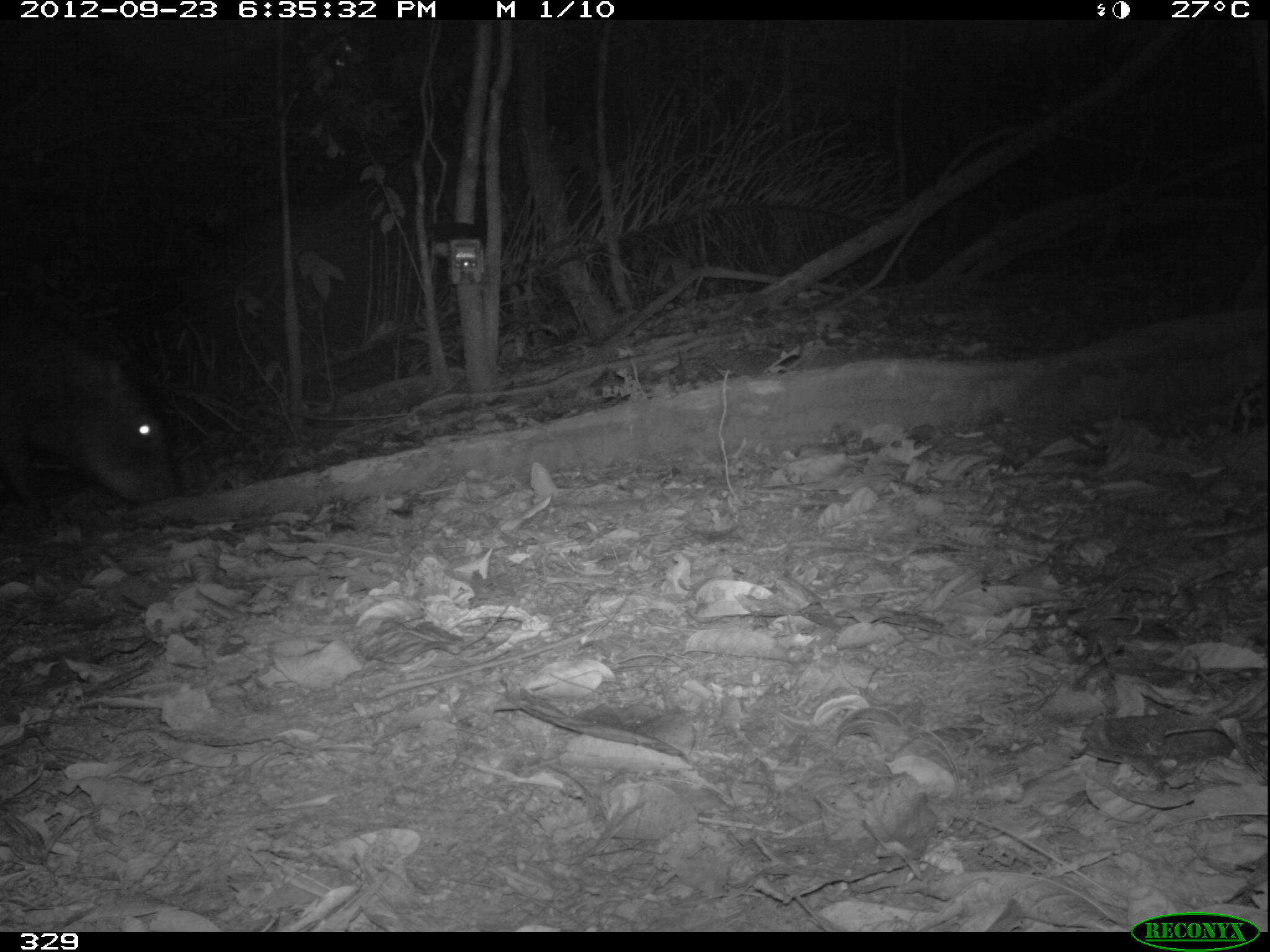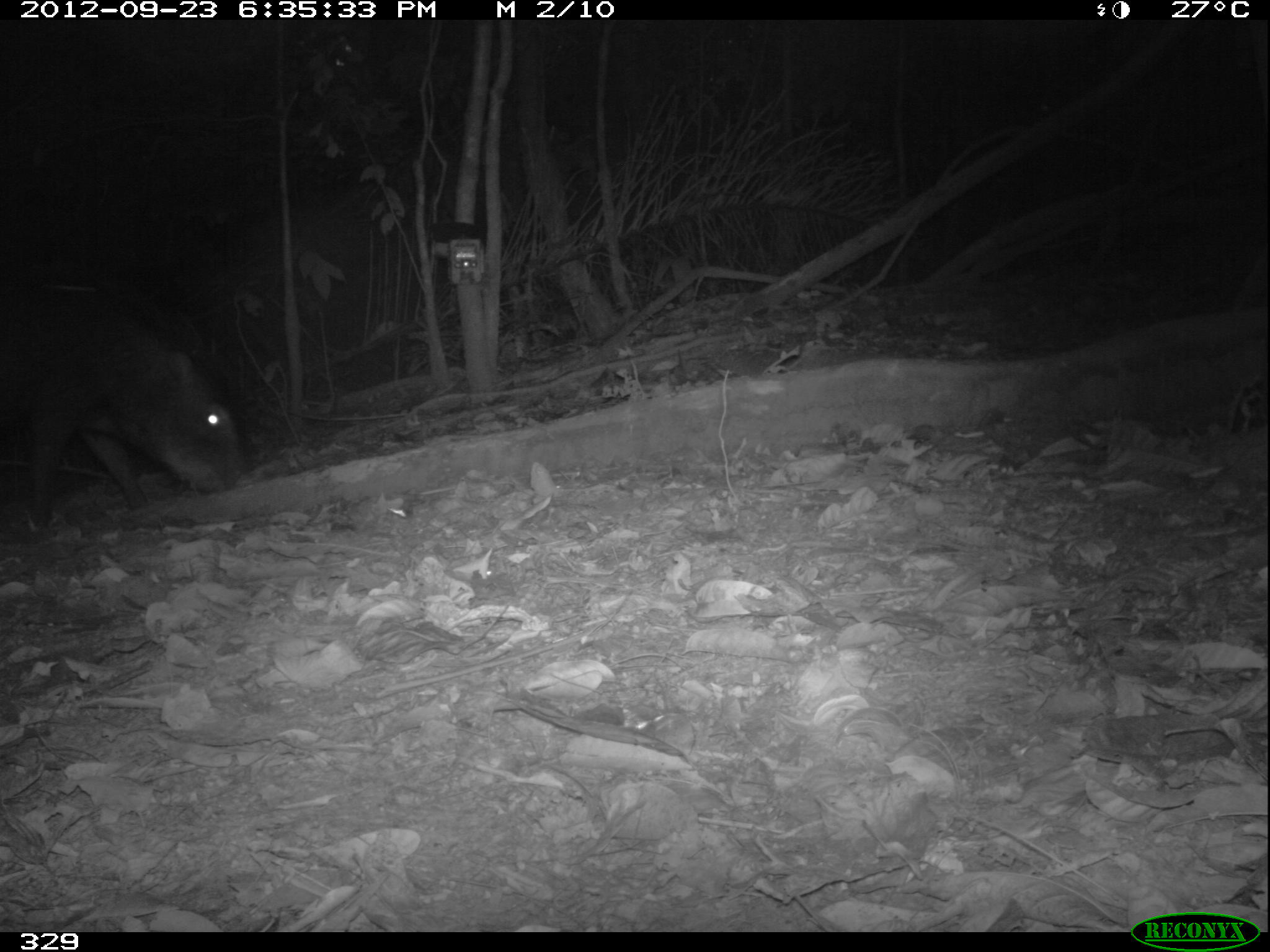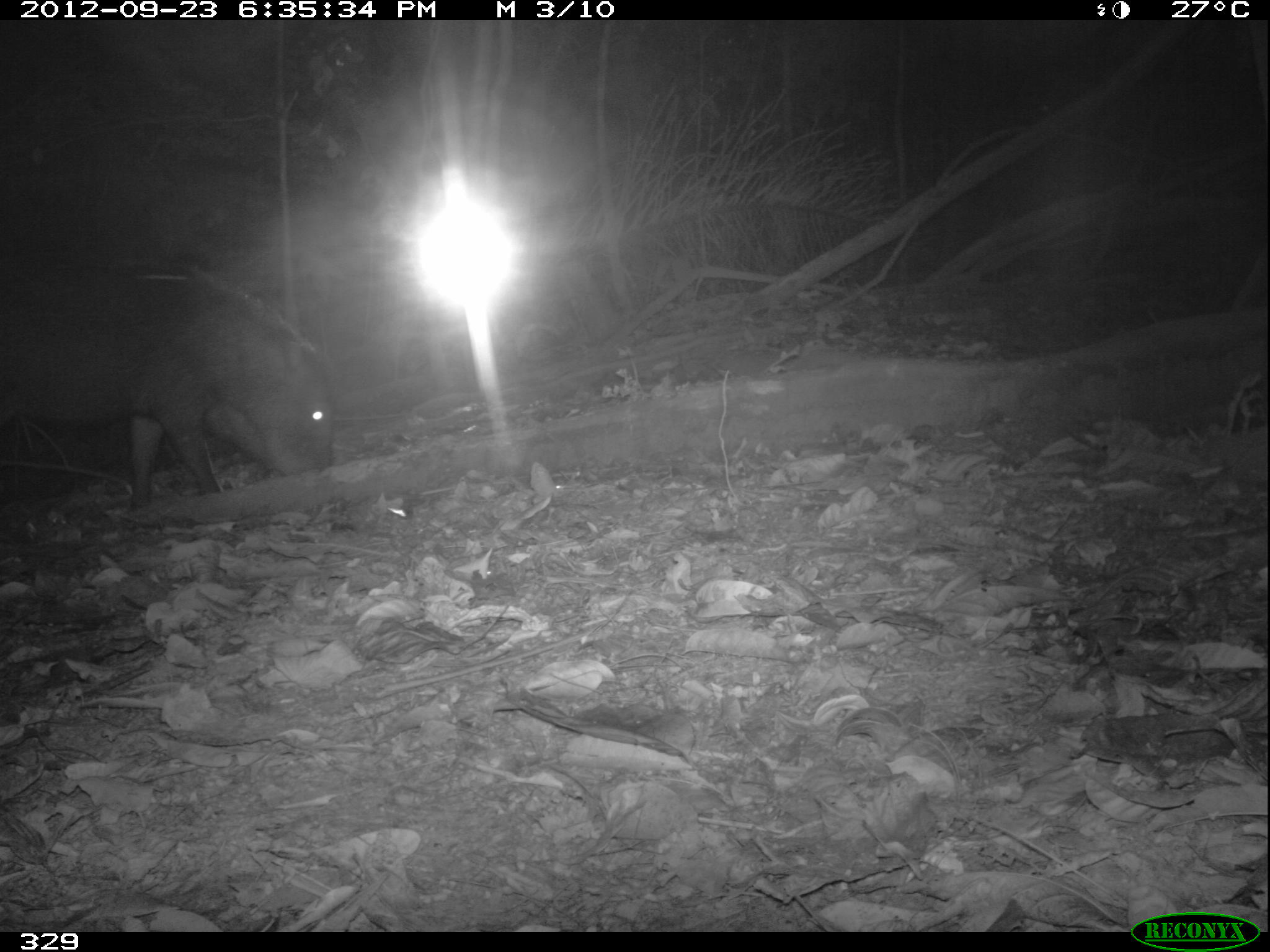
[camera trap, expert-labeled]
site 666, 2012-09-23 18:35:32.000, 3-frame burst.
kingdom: Animalia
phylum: Chordata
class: Mammalia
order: Artiodactyla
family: Tayassuidae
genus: Tayassu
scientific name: Tayassu pecari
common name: white-lipped peccary